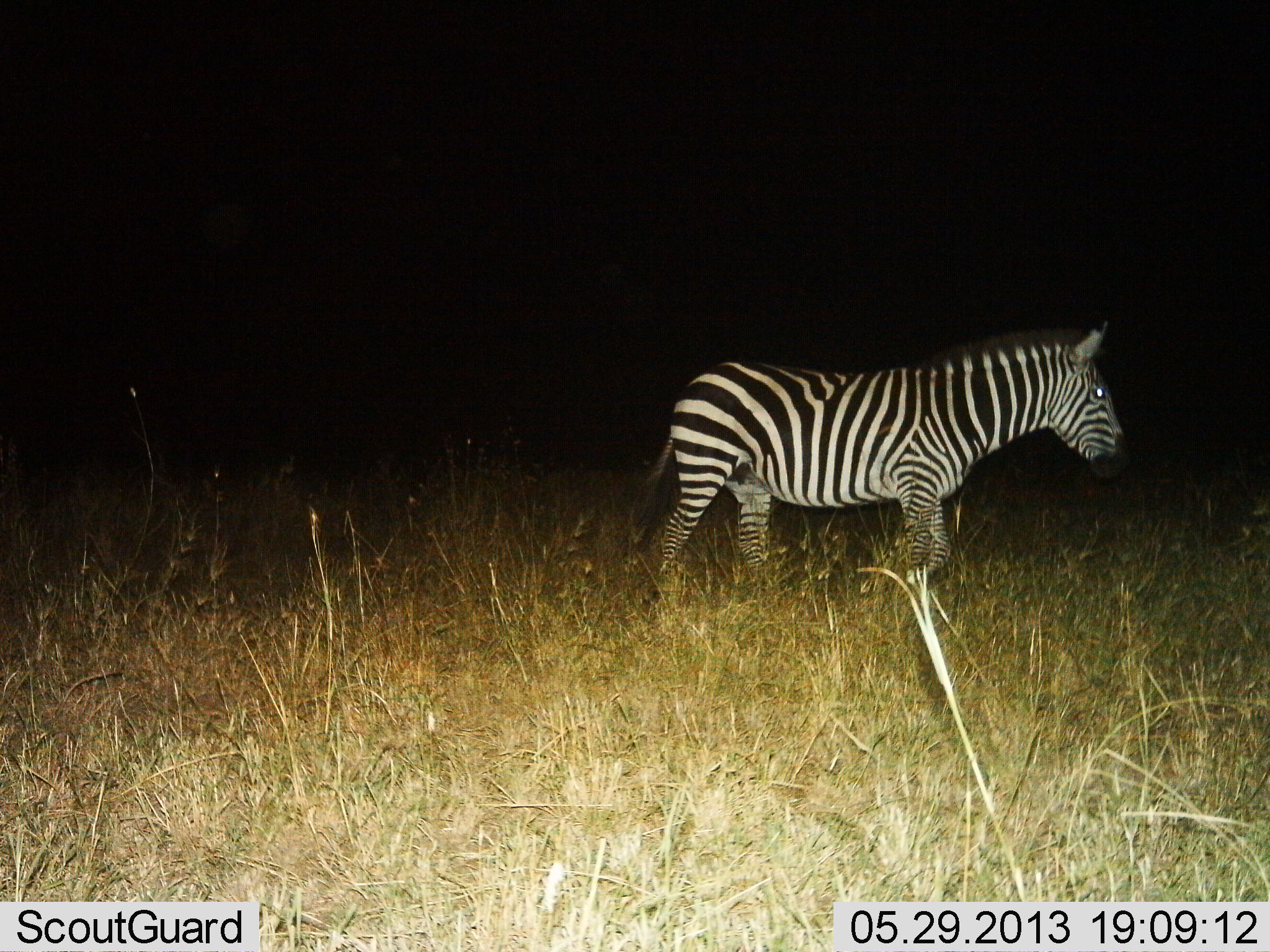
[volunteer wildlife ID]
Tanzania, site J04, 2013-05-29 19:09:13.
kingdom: Animalia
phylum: Chordata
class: Mammalia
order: Perissodactyla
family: Equidae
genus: Equus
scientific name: Equus quagga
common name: plains zebra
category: zebra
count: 1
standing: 16%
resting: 0%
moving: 90%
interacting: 0%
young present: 0%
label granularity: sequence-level